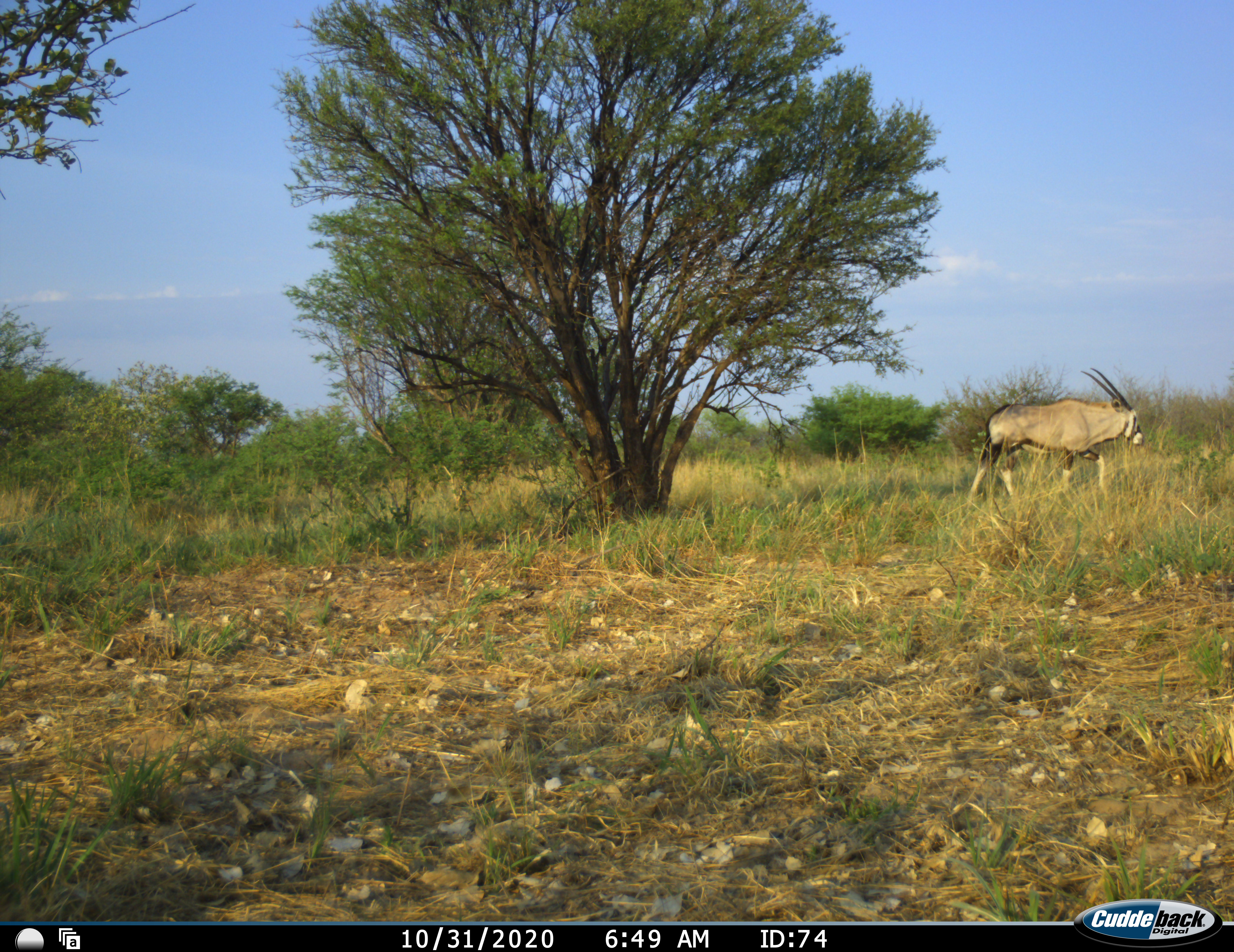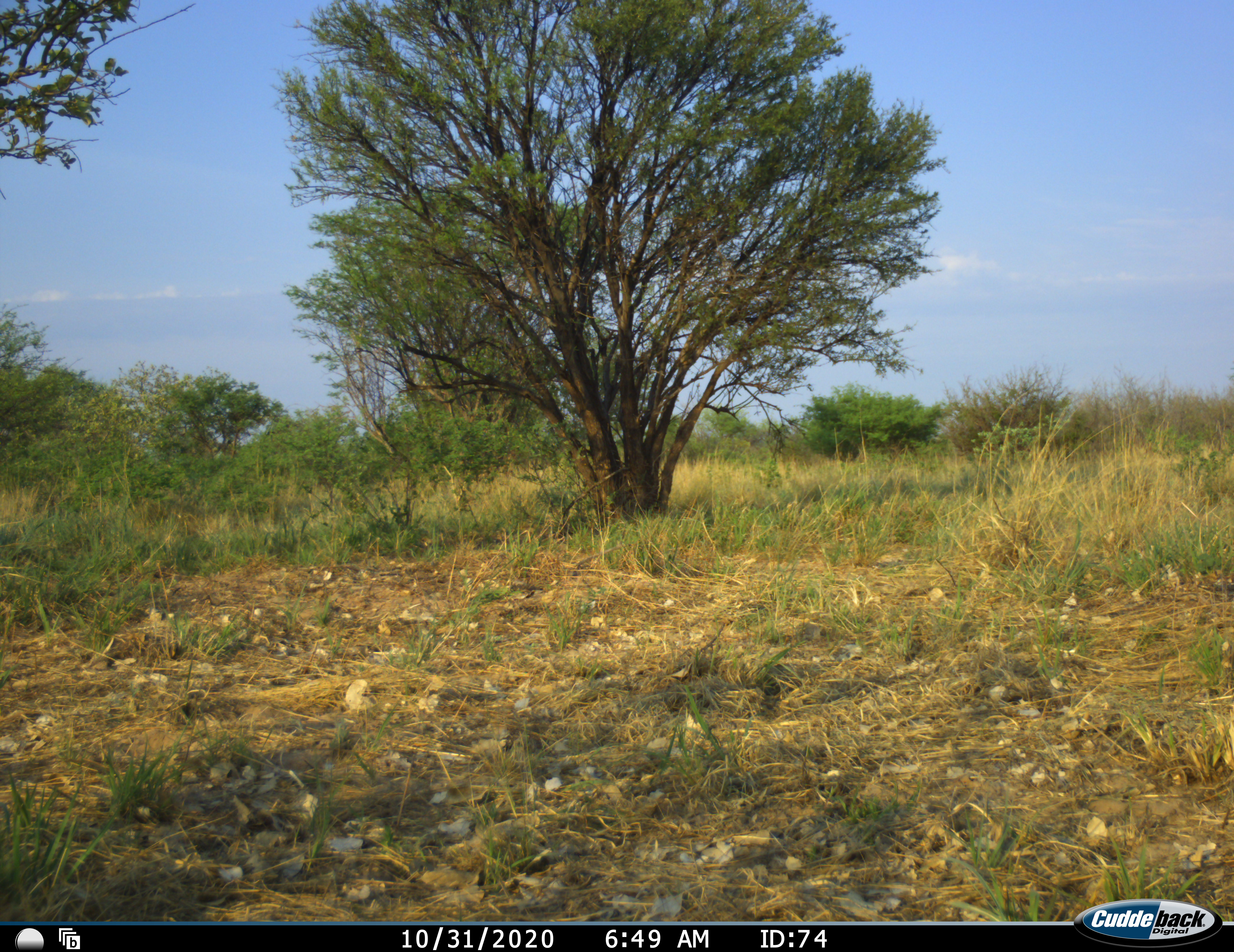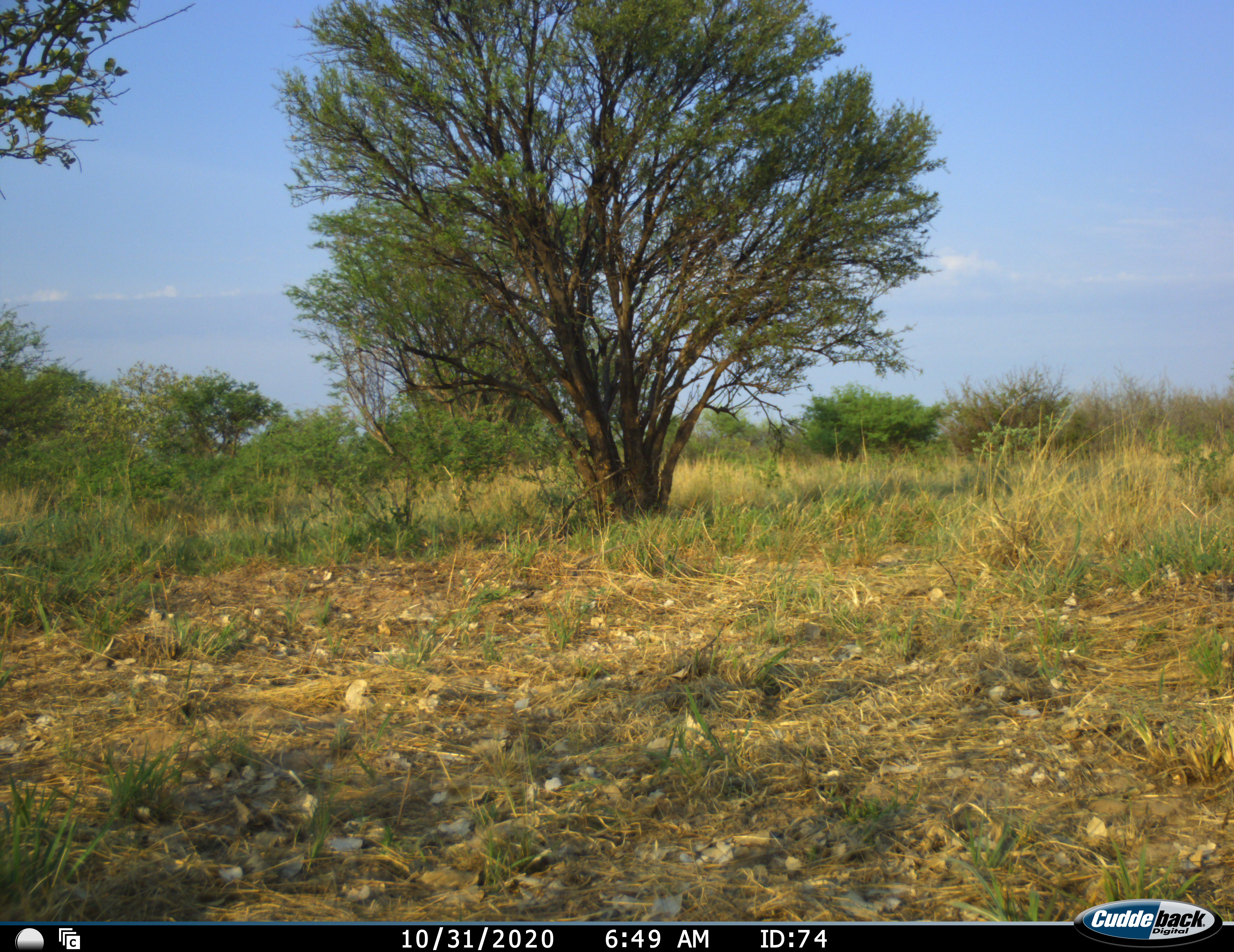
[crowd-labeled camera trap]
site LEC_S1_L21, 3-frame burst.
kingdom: Animalia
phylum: Chordata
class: Mammalia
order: Artiodactyla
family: Bovidae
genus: Oryx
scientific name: Oryx gazella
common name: gemsbok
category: oryx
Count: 1.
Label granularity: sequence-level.